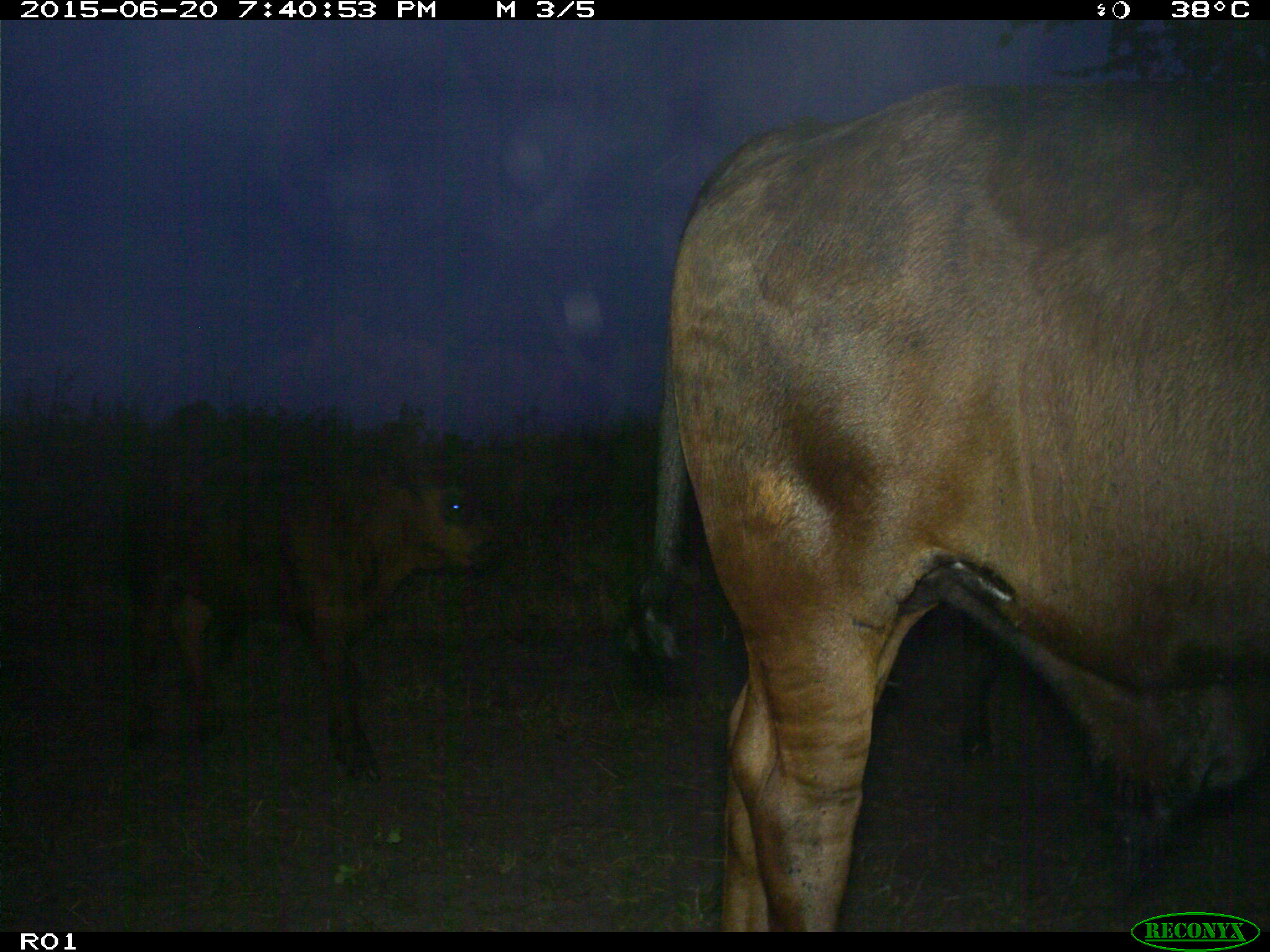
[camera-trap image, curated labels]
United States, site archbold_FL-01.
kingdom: Animalia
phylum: Chordata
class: Mammalia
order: Artiodactyla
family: Bovidae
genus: Bos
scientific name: Bos taurus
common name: domestic cow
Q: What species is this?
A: Bos taurus (domestic cow).